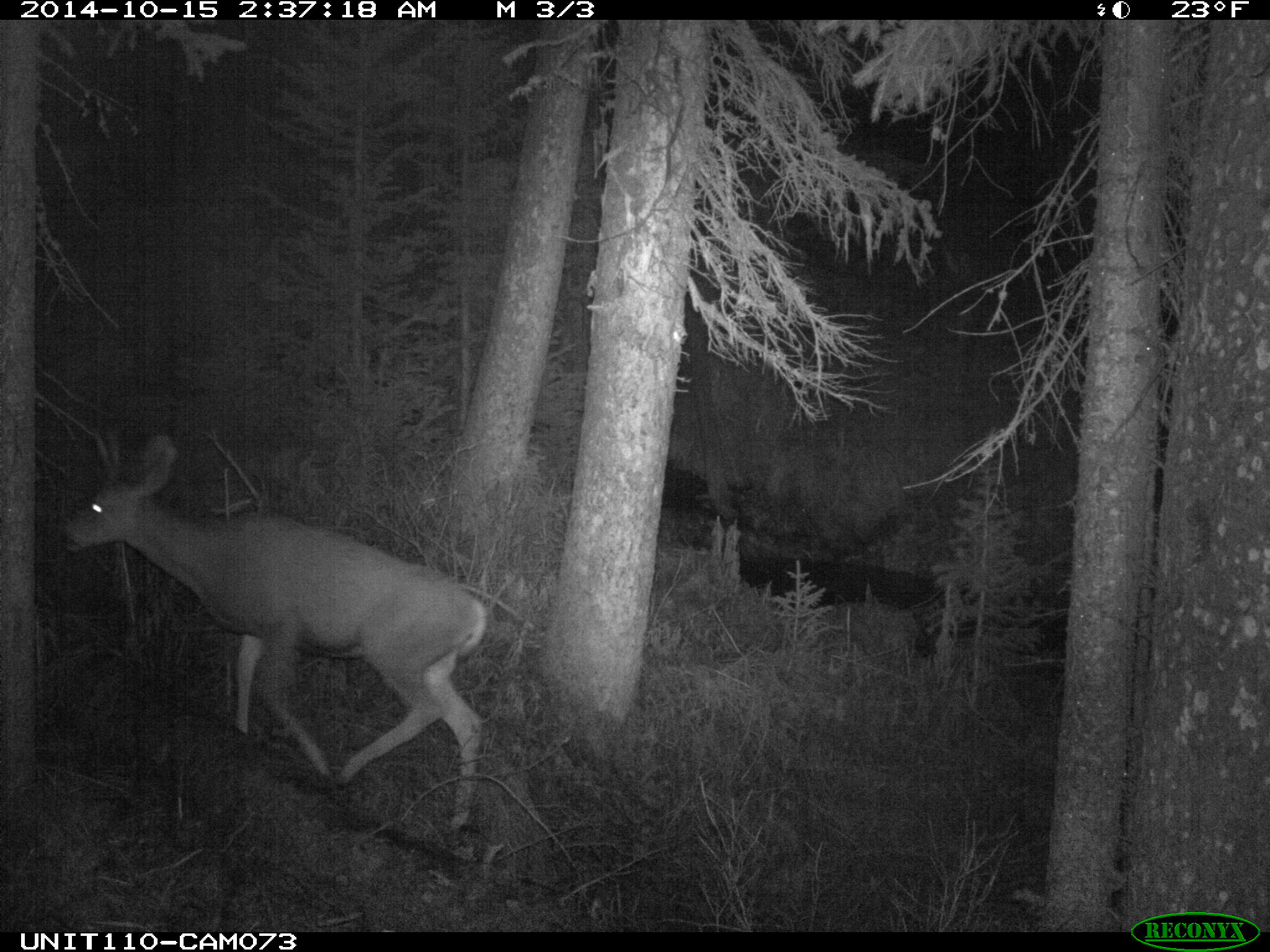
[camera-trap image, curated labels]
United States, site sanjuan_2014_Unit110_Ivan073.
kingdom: Animalia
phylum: Chordata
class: Mammalia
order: Artiodactyla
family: Cervidae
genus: Odocoileus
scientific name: Odocoileus hemionus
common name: mule deer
Odocoileus hemionus (mule deer).